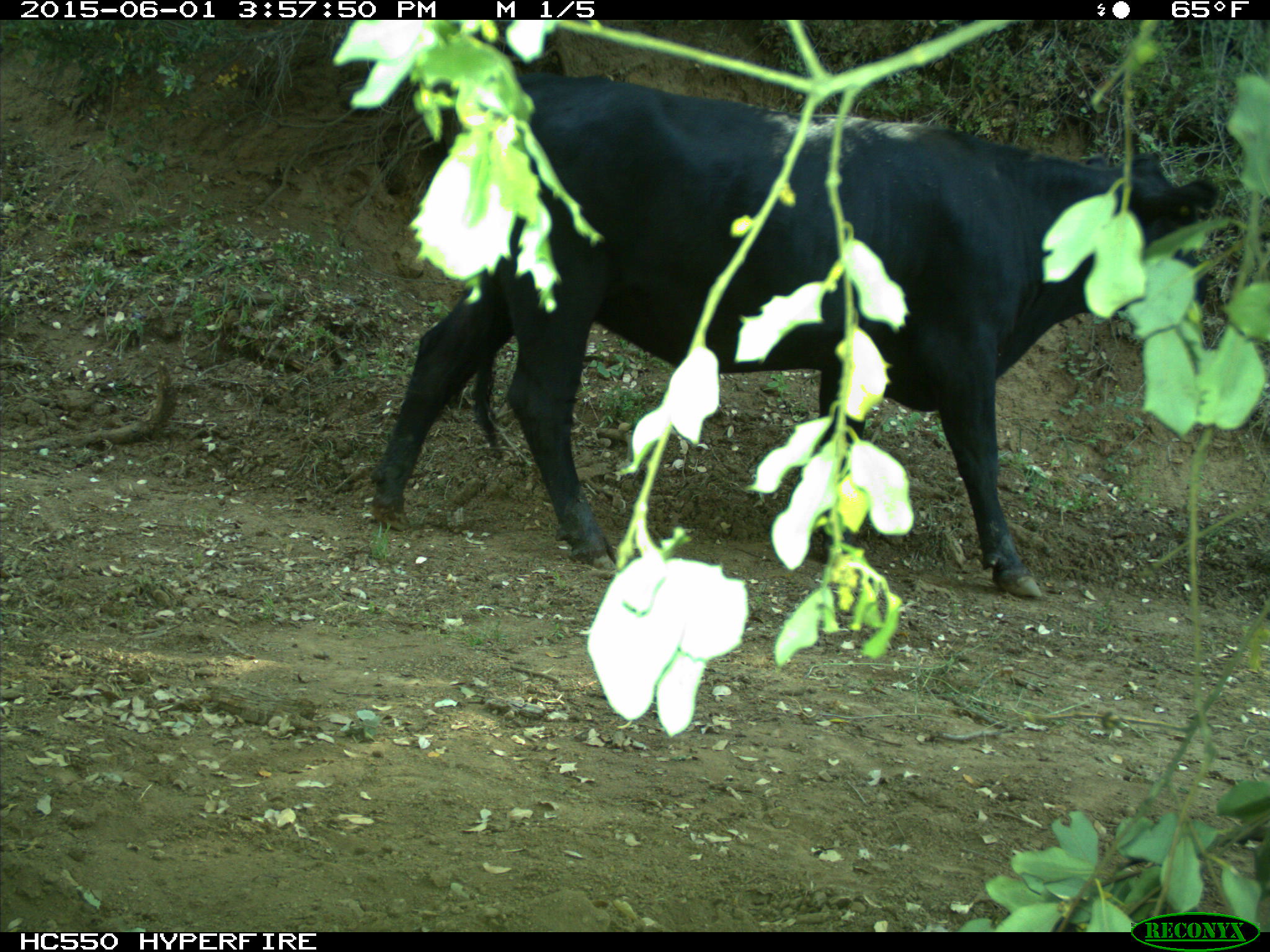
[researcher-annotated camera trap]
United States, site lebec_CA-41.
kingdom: Animalia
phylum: Chordata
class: Mammalia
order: Artiodactyla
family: Bovidae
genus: Bos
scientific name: Bos taurus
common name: domestic cow